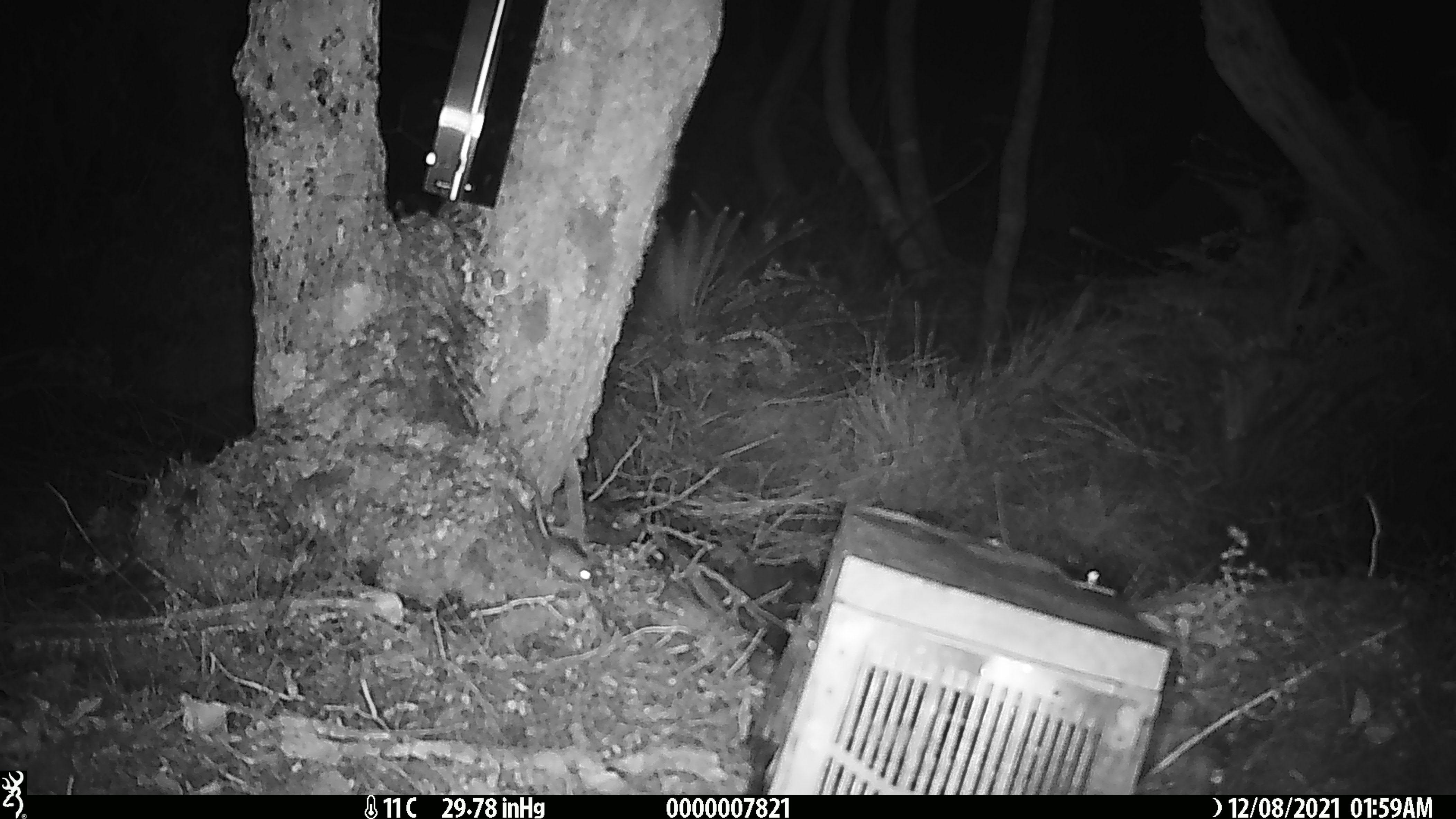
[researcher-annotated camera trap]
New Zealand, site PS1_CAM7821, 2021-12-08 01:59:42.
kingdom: Animalia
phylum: Chordata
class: Mammalia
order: Rodentia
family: Muridae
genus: Mus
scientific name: Mus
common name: mouse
Mouse (Mus).